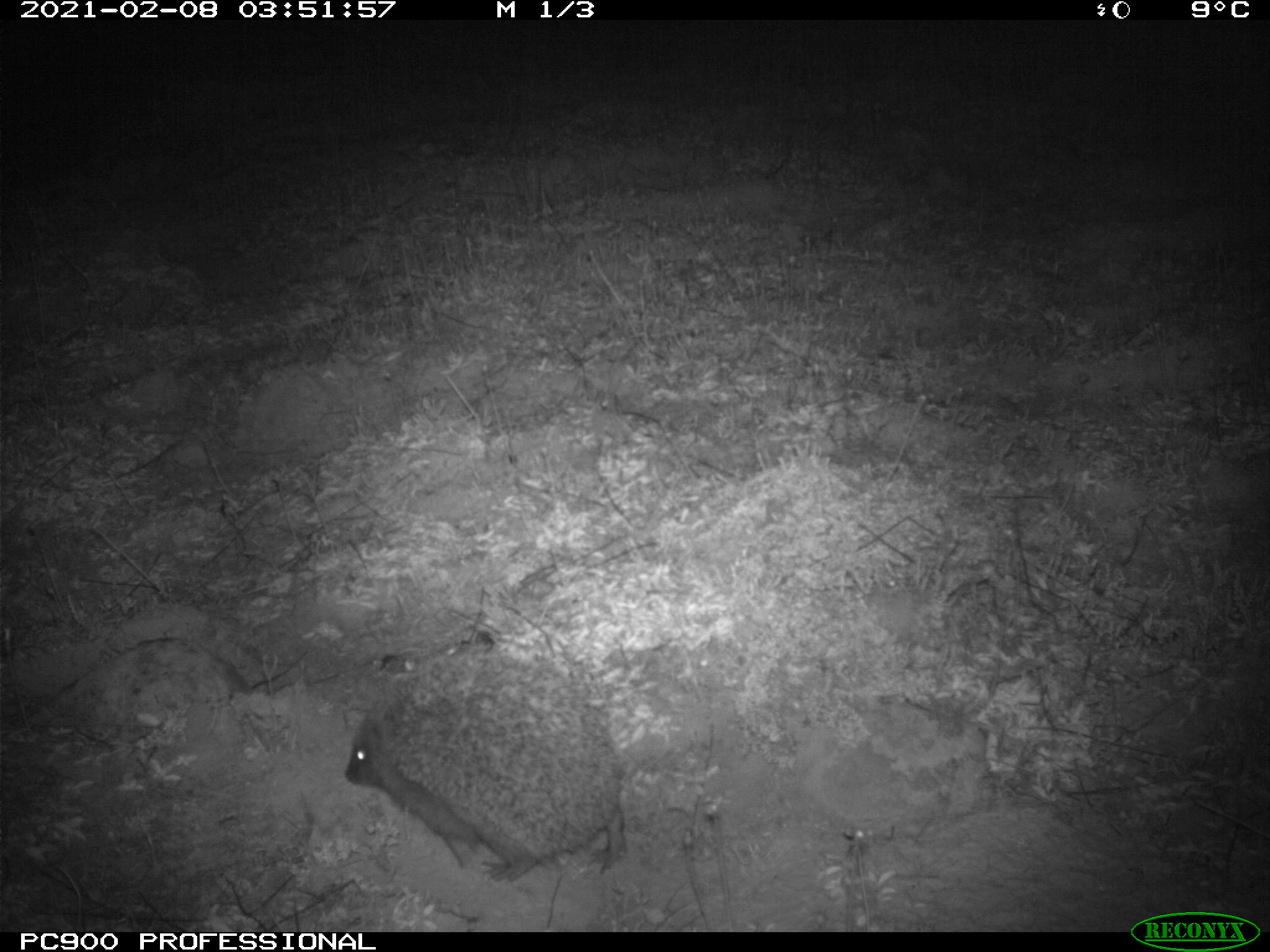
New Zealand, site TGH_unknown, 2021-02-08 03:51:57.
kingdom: Animalia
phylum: Chordata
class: Mammalia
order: Eulipotyphla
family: Erinaceidae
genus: Erinaceus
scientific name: Erinaceus europaeus europaeus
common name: european hedgehog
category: hedgehog